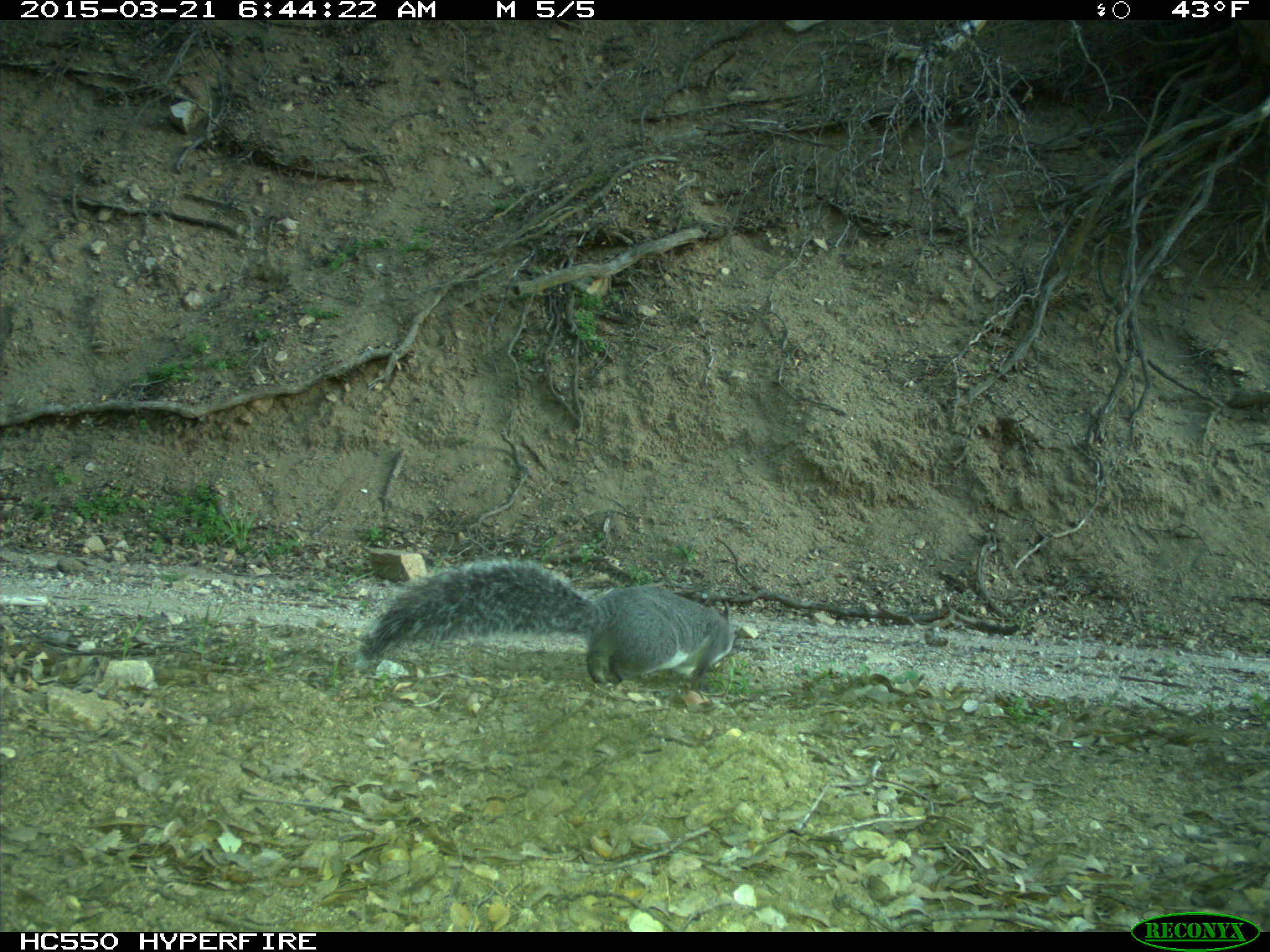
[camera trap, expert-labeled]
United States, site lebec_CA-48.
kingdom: Animalia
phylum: Chordata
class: Mammalia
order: Rodentia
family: Sciuridae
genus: Sciurus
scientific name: Sciurus carolinensis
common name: eastern gray squirrel